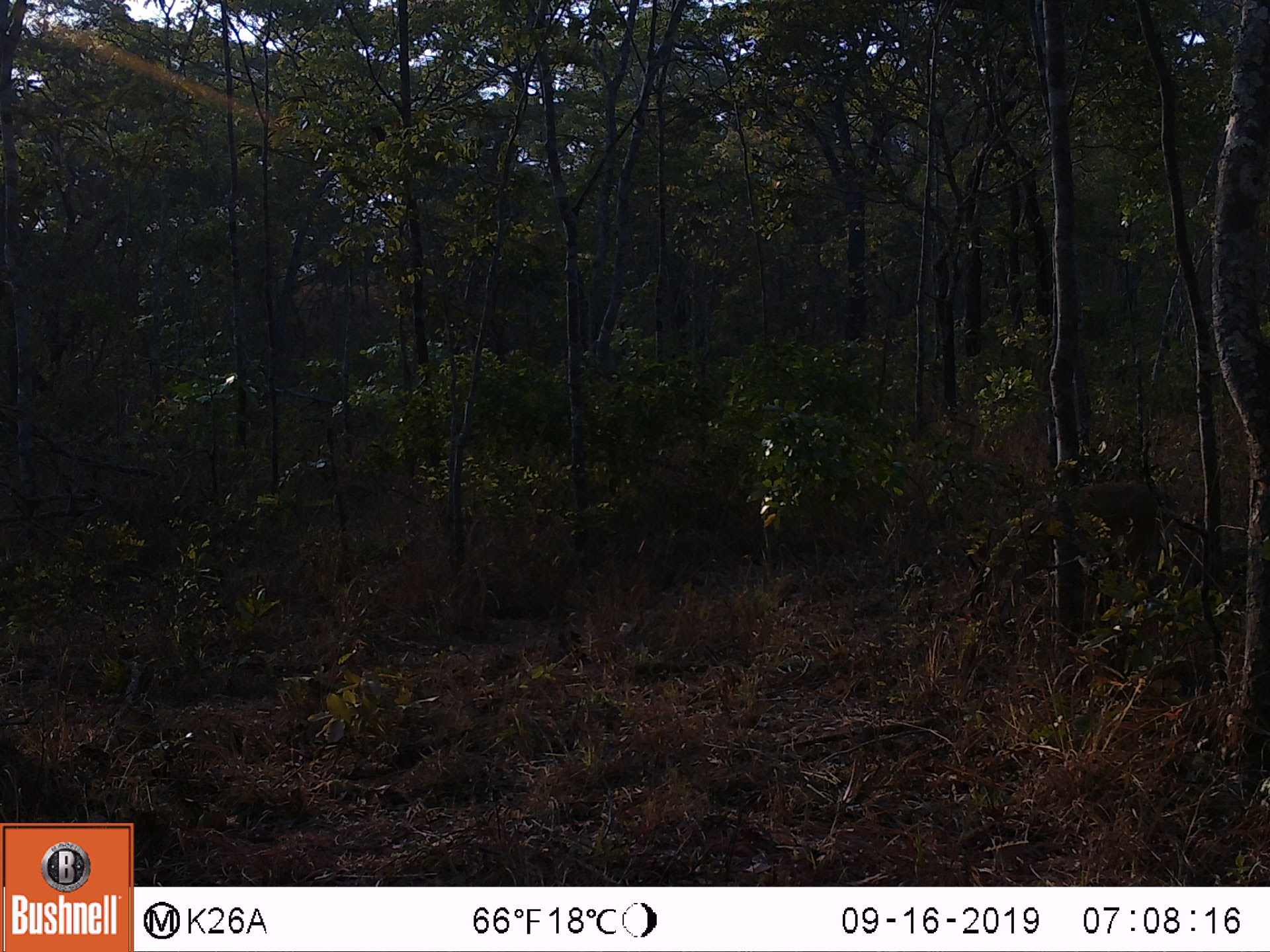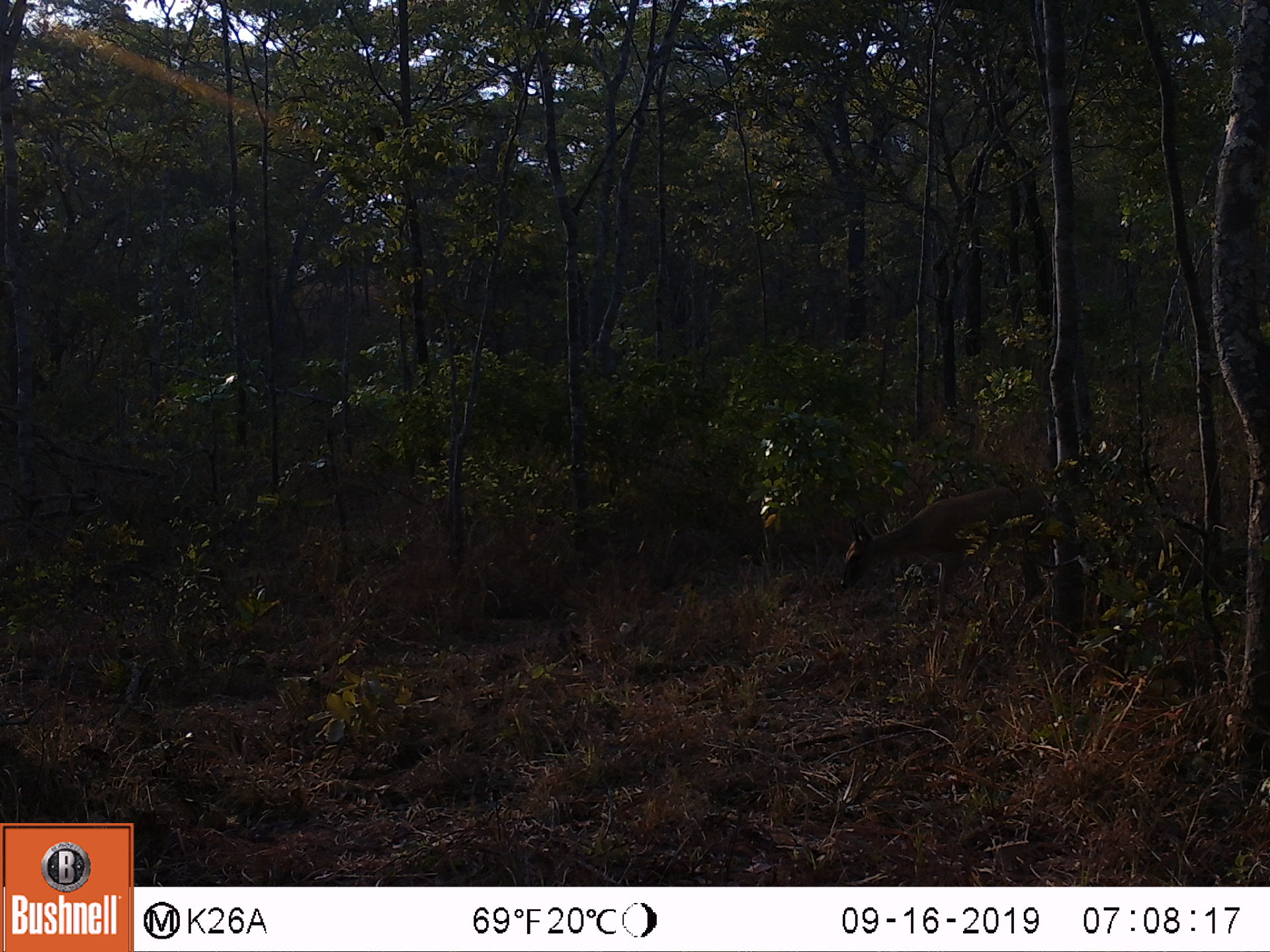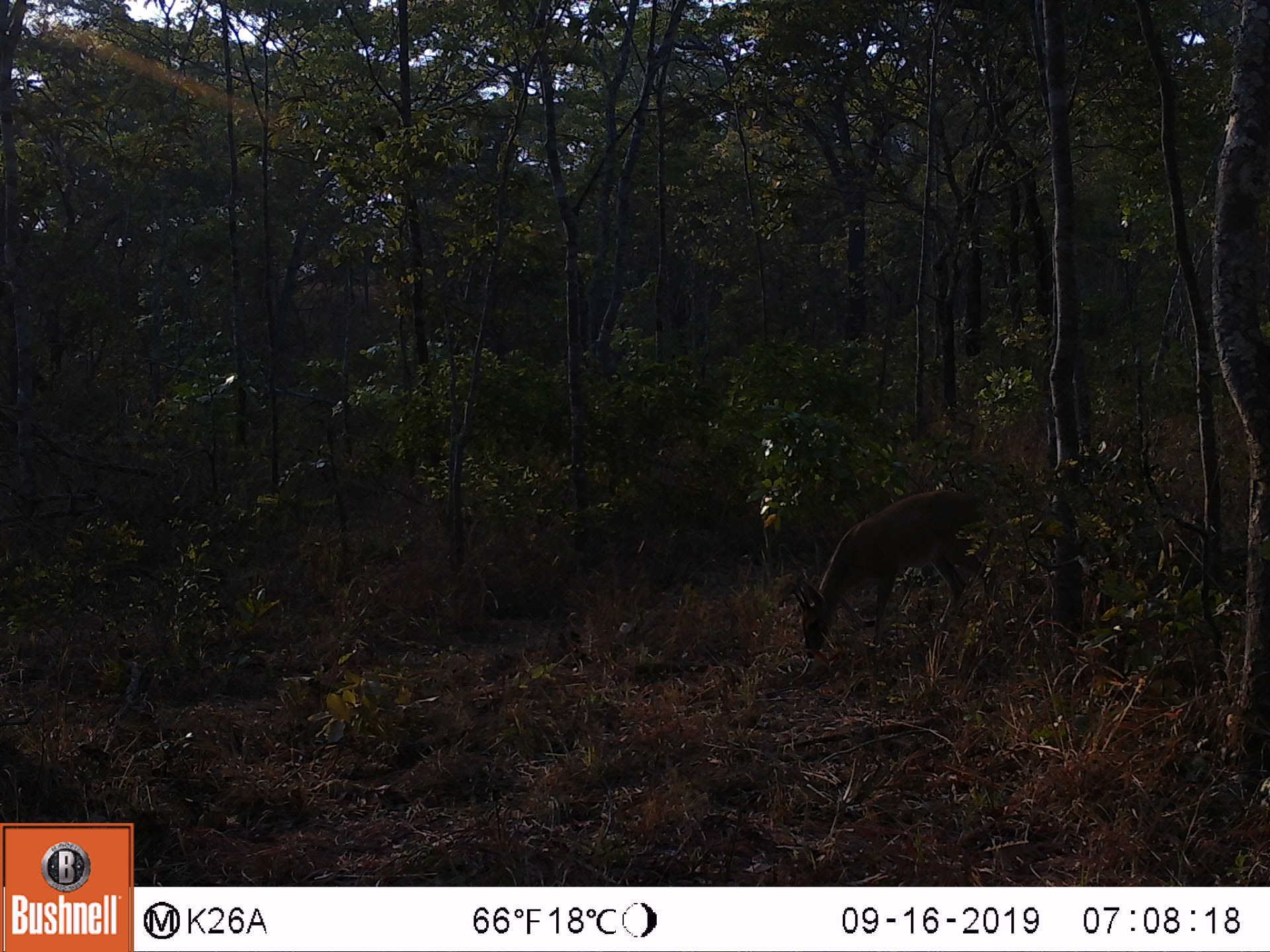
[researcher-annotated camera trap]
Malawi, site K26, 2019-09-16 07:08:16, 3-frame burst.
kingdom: Animalia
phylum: Chordata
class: Mammalia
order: Artiodactyla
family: Bovidae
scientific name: Antilopinae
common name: small antelope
Small antelope (Antilopinae), count 1.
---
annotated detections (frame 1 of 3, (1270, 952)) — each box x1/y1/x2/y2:
small antelope: 963/475/1163/620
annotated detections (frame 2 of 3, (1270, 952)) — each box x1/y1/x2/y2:
small antelope: 835/481/1051/609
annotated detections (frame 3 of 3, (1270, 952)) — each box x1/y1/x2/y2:
small antelope: 791/486/977/658